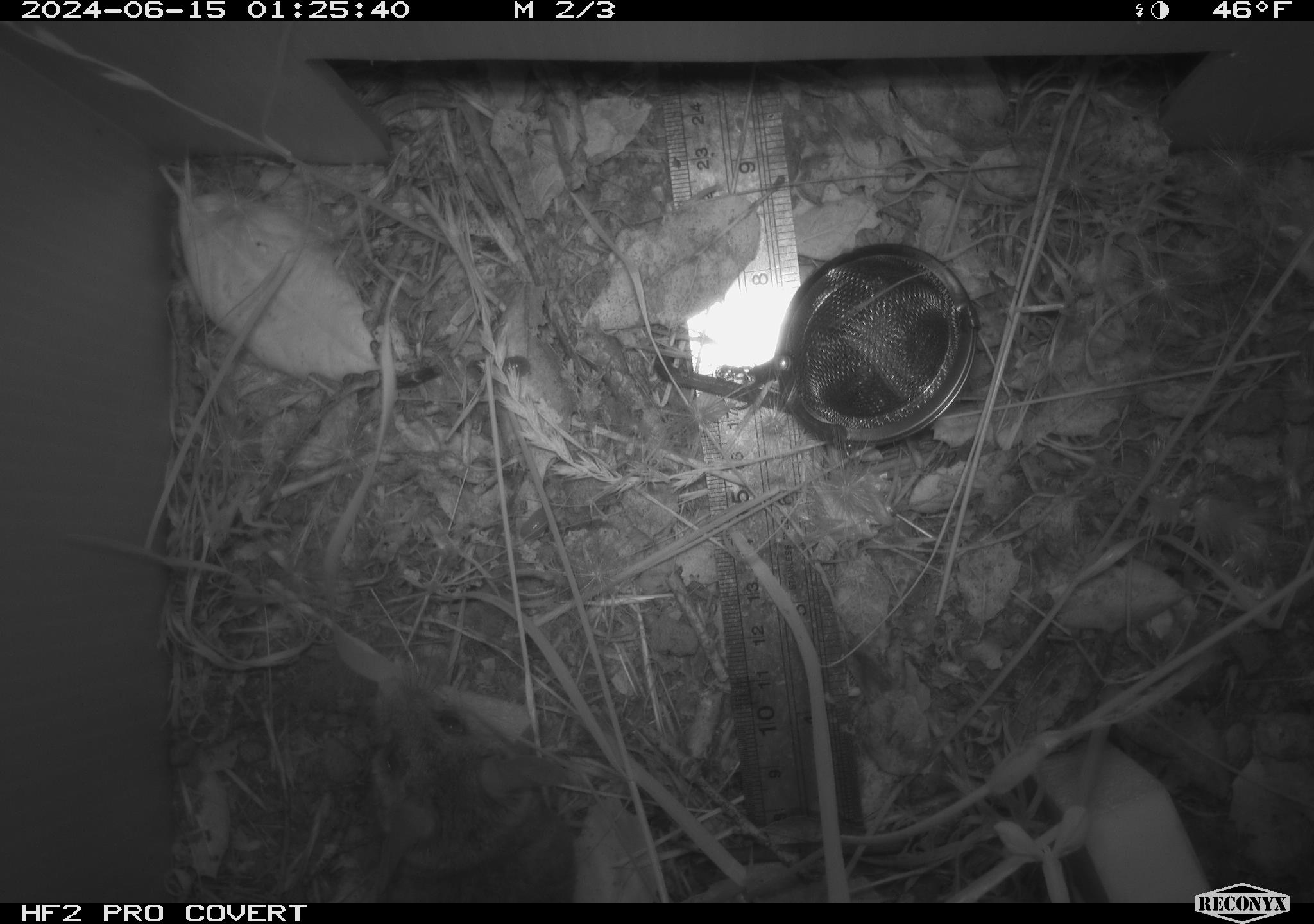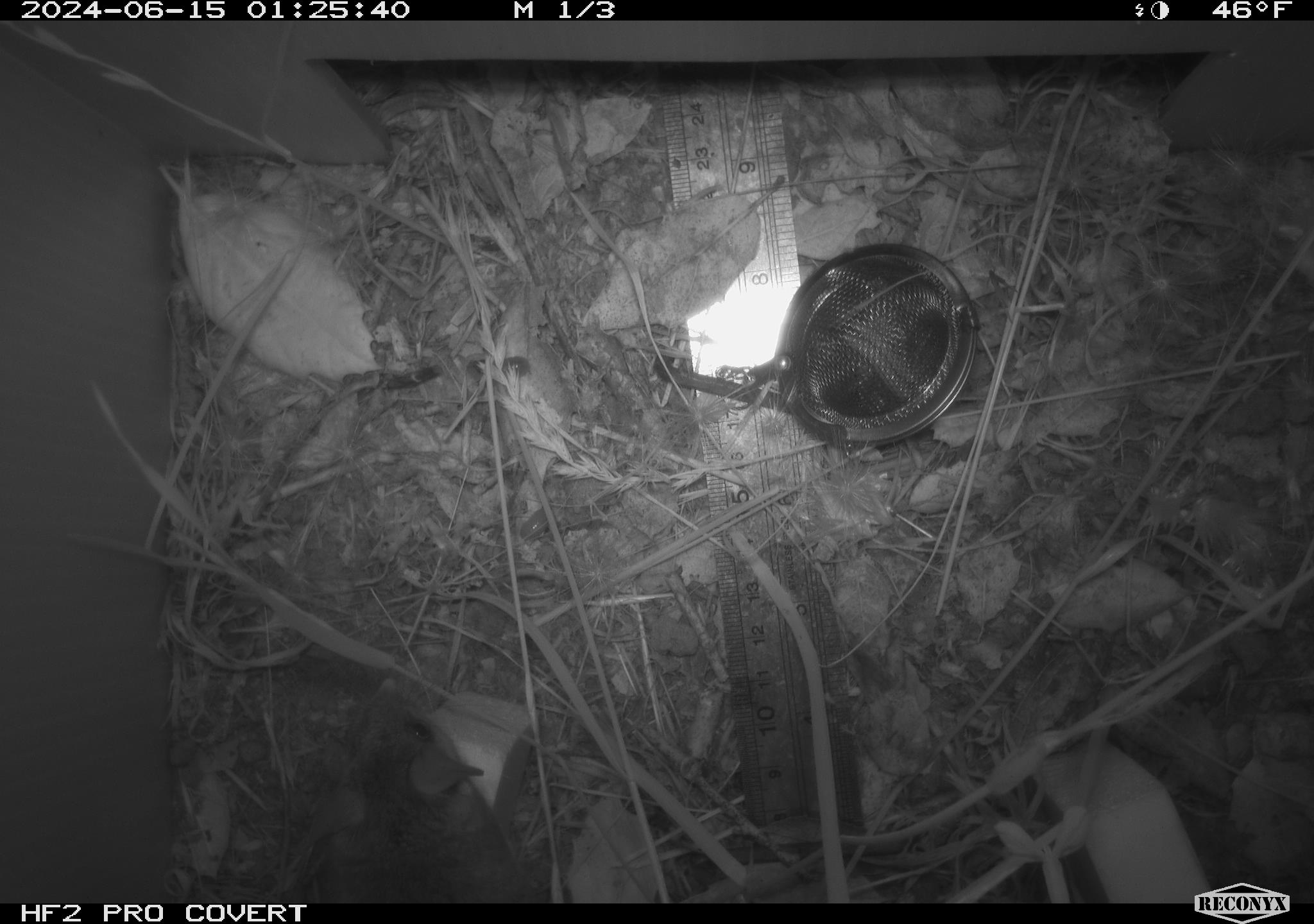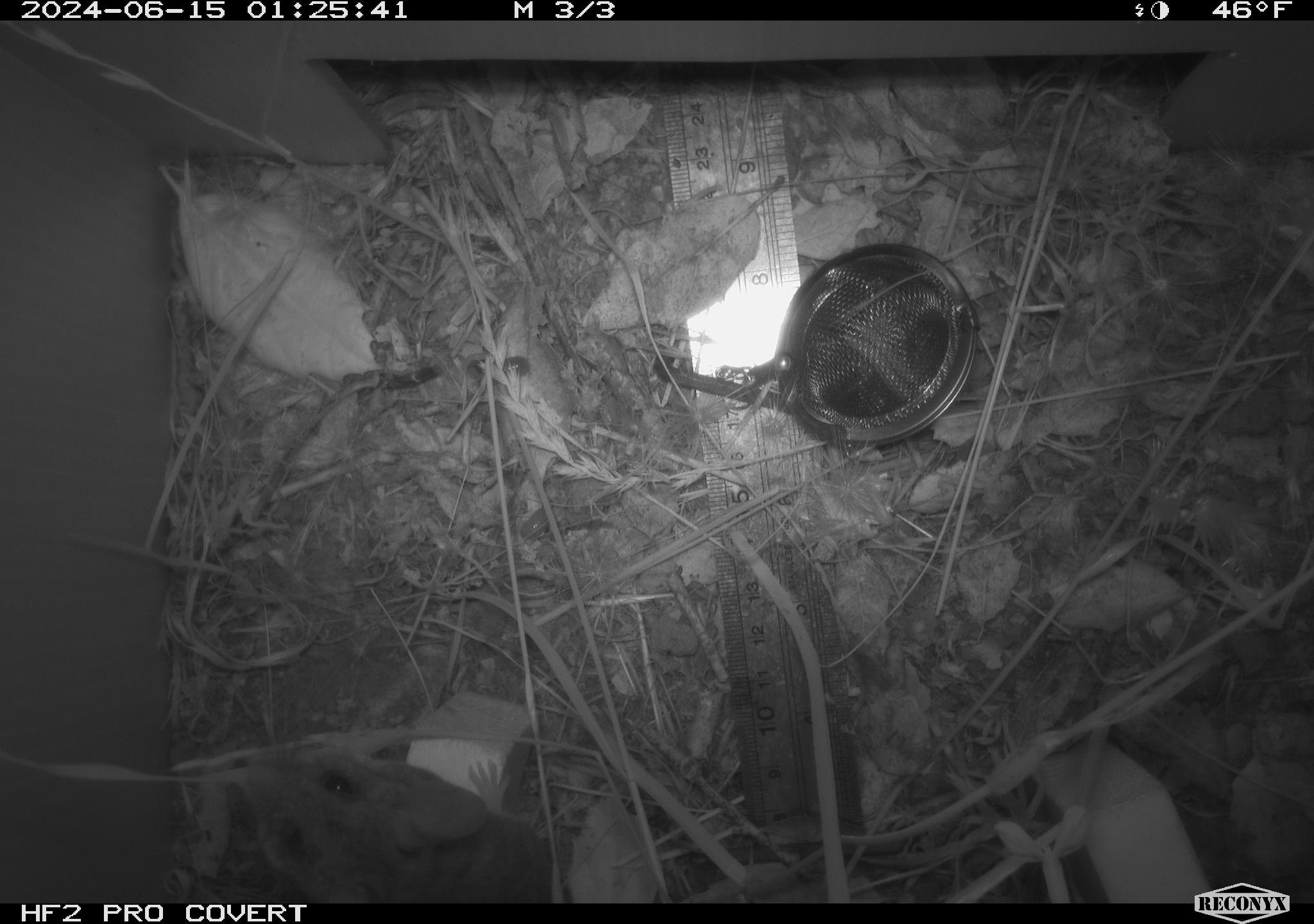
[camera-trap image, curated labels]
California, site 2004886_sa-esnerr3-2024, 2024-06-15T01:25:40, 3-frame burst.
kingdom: Animalia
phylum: Chordata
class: Mammalia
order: Rodentia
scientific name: Rodentia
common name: rodent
Rodent (Rodentia).